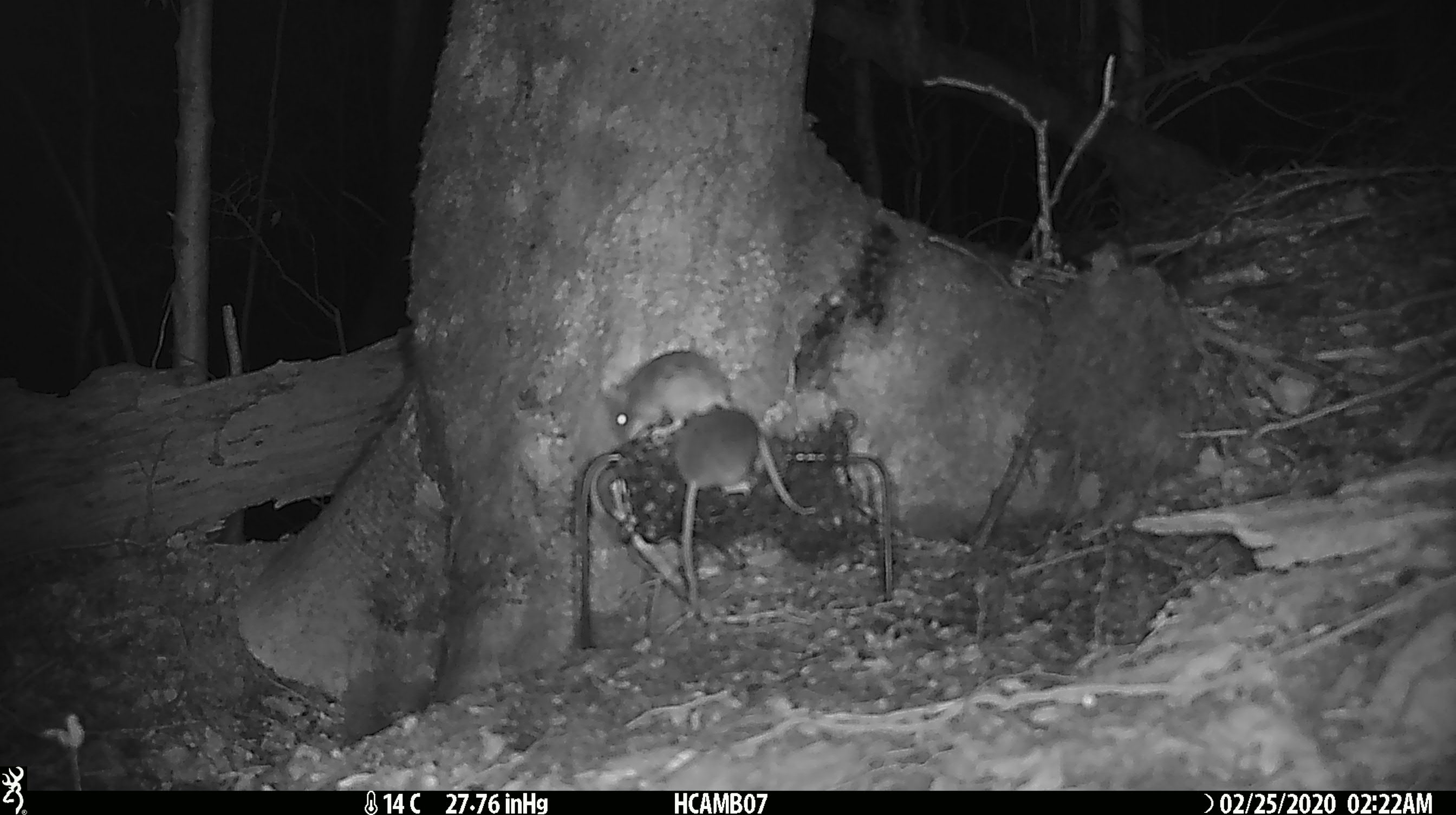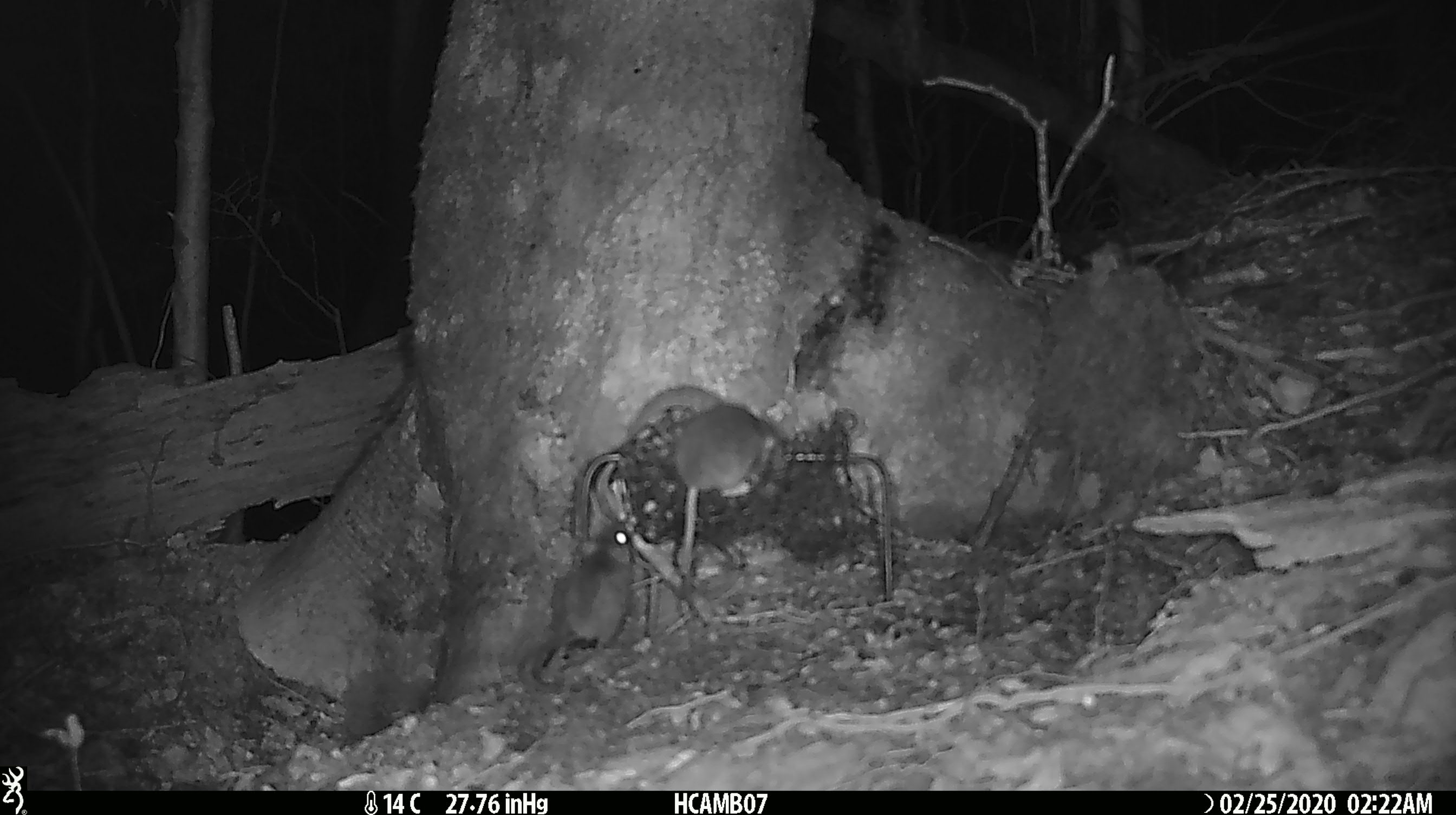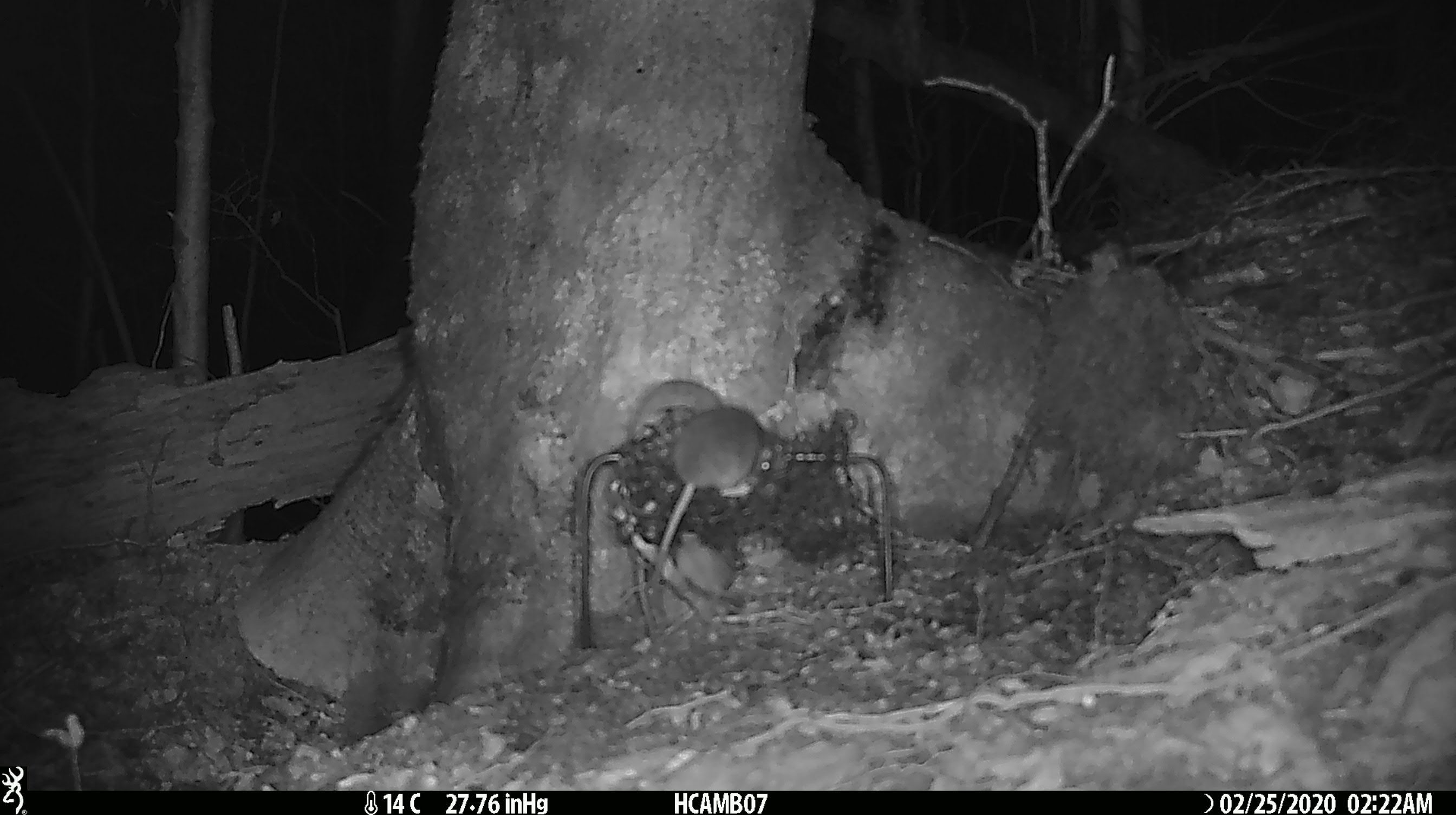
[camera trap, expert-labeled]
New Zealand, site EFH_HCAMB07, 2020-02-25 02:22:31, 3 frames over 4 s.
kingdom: Animalia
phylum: Chordata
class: Mammalia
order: Rodentia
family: Muridae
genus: Mus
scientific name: Mus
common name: mouse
Mouse (Mus).